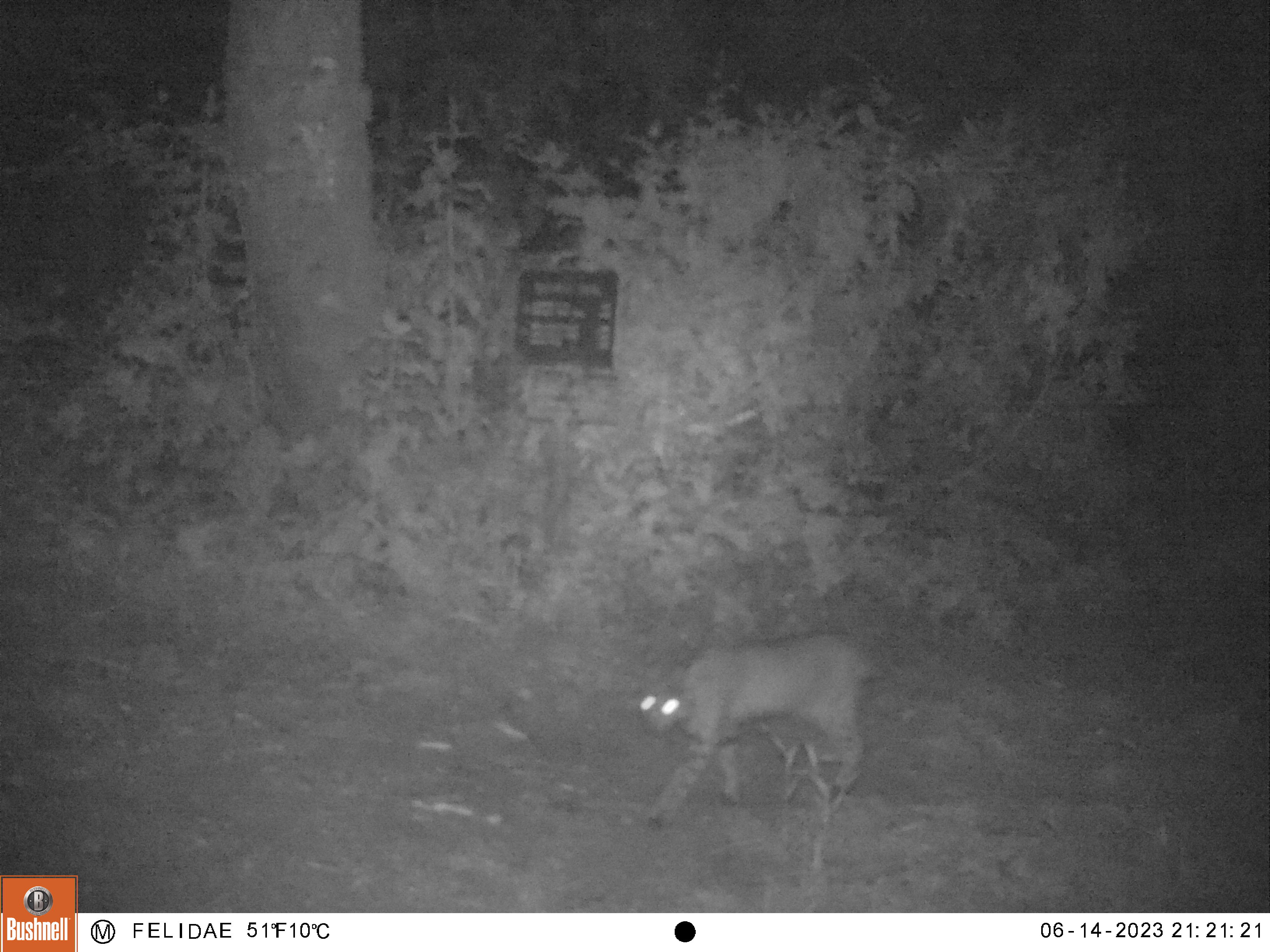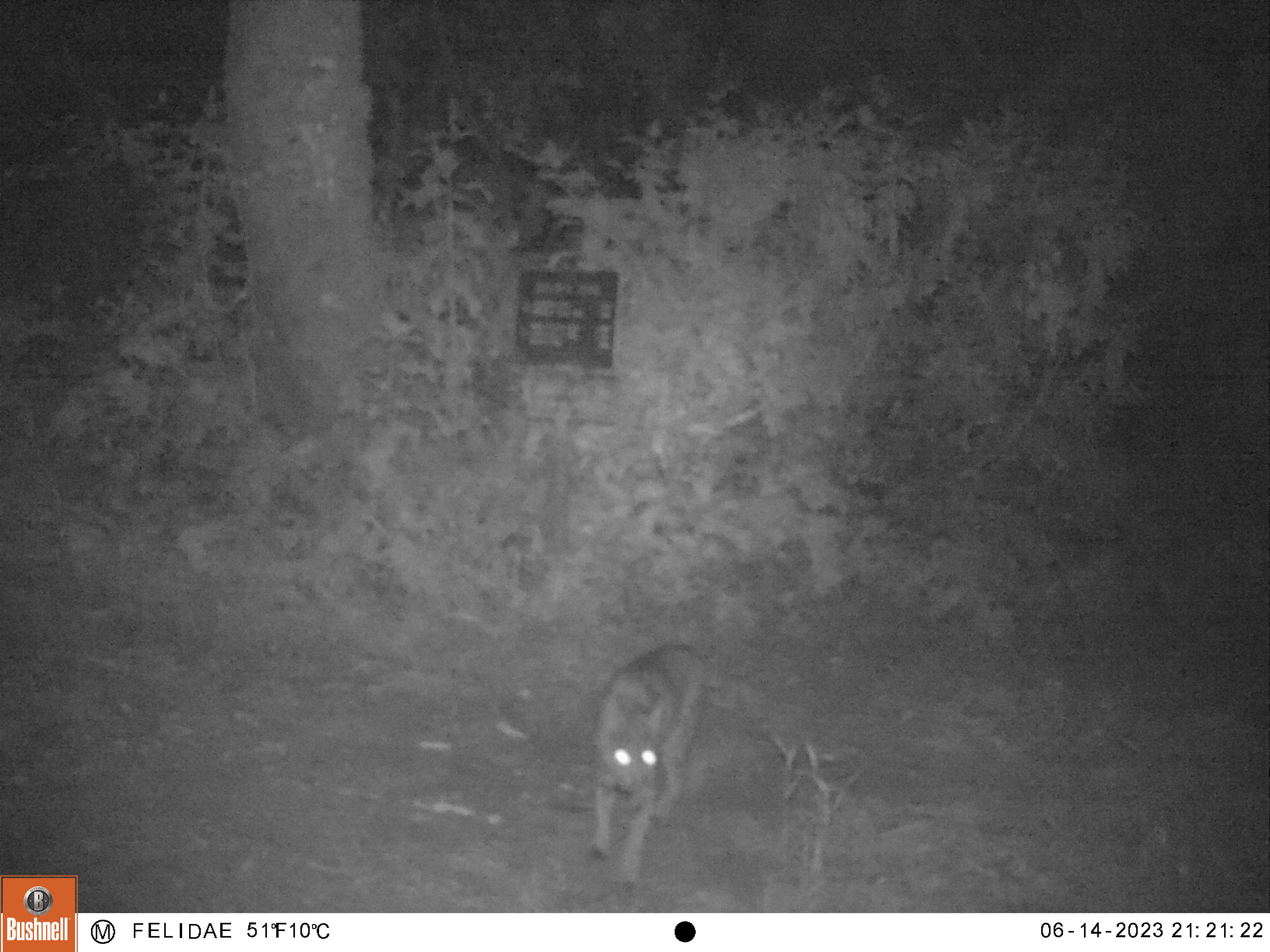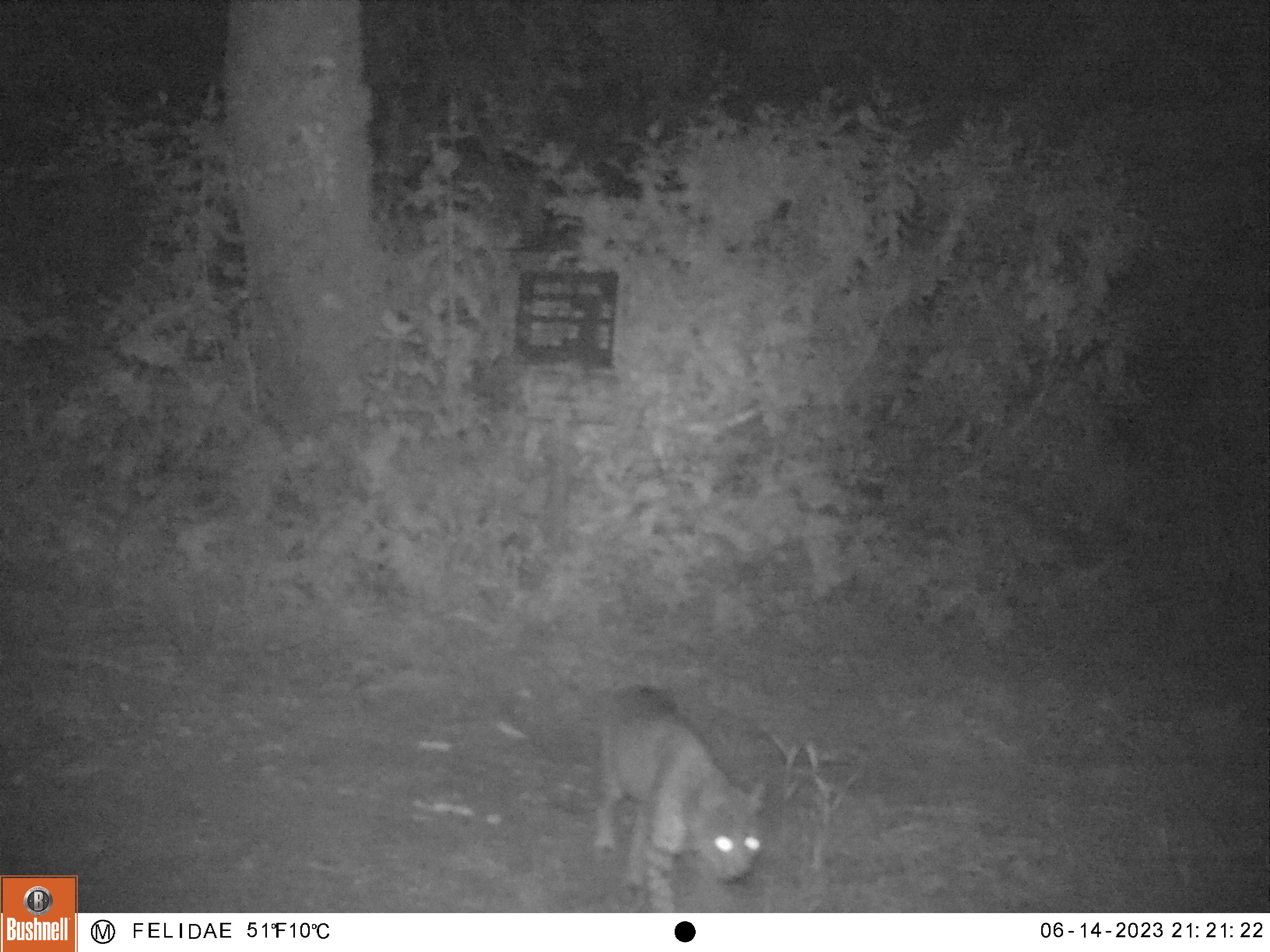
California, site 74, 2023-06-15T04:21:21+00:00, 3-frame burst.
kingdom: Animalia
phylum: Chordata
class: Mammalia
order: Carnivora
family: Felidae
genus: Lynx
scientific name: Lynx rufus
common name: bobcat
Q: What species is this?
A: Bobcat (Lynx rufus).